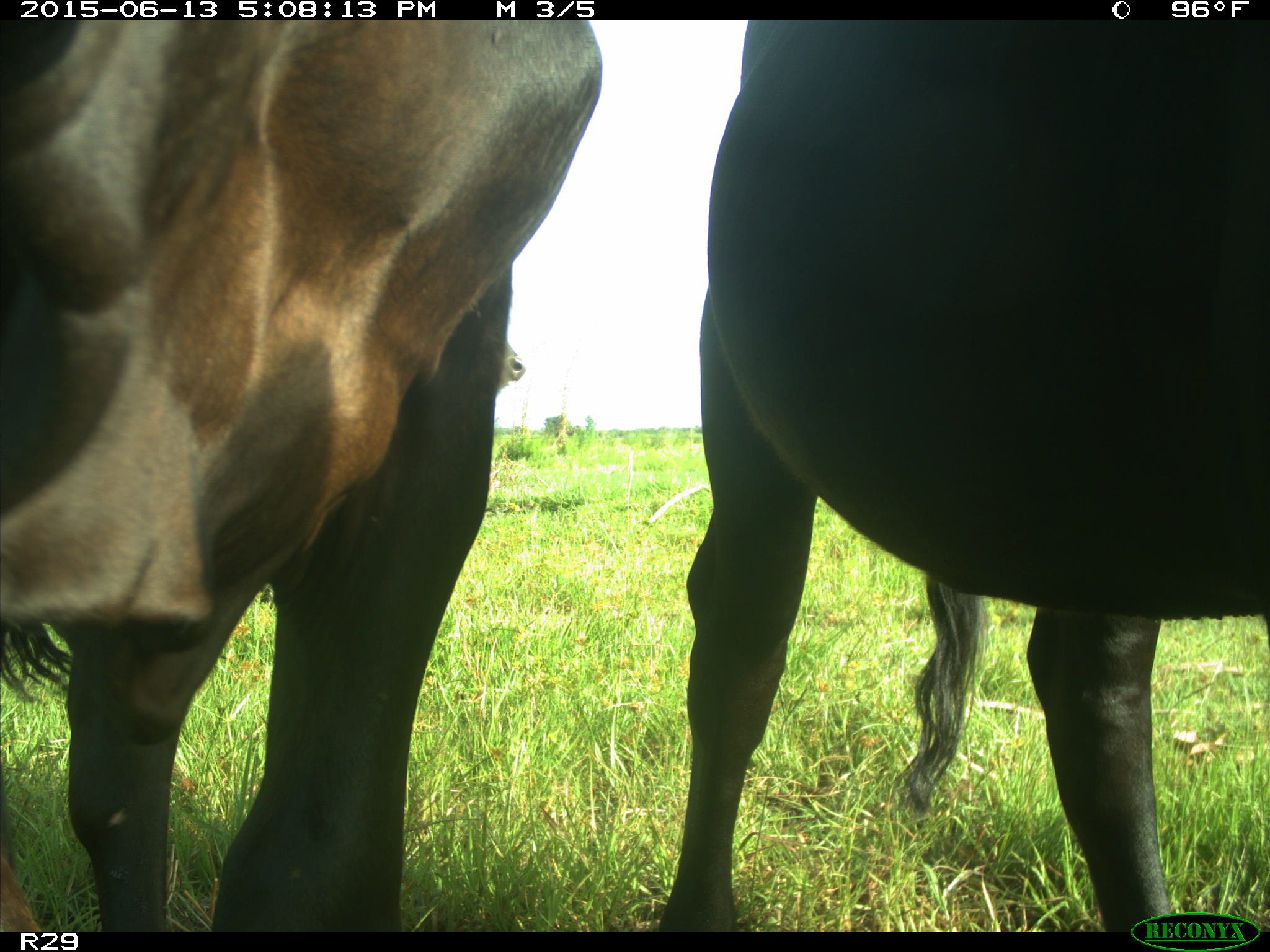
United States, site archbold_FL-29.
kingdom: Animalia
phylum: Chordata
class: Mammalia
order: Artiodactyla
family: Bovidae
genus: Bos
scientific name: Bos taurus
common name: domestic cow